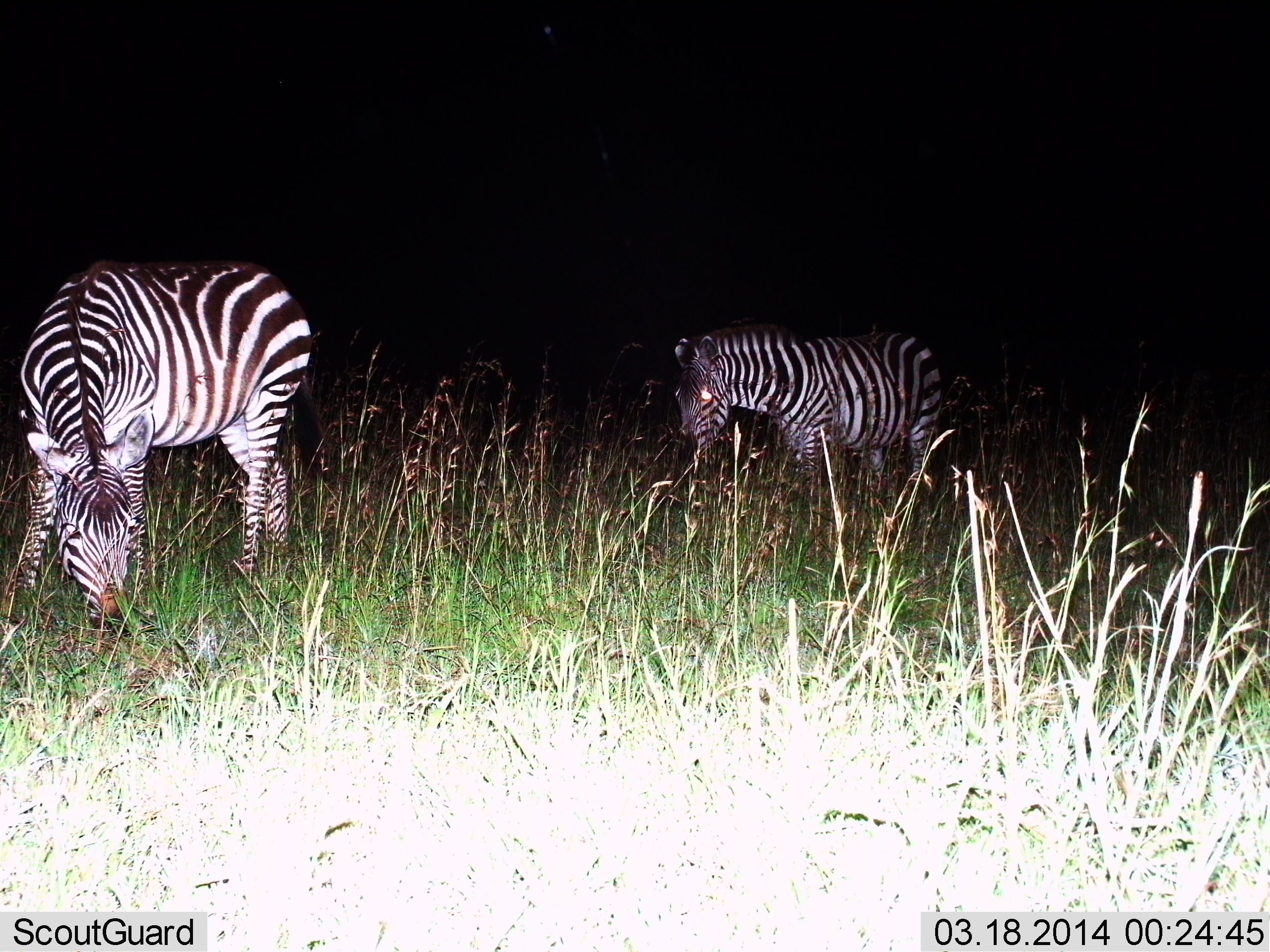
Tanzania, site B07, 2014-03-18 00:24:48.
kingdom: Animalia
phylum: Chordata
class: Mammalia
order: Perissodactyla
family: Equidae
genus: Equus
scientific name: Equus quagga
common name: plains zebra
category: zebra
Zebra (plains zebra) (Equus quagga), count 2. Behavior (volunteer vote fractions): standing 18%, resting 0%, moving 36%, interacting 0%. Young present (vote fraction): 0%. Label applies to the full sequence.